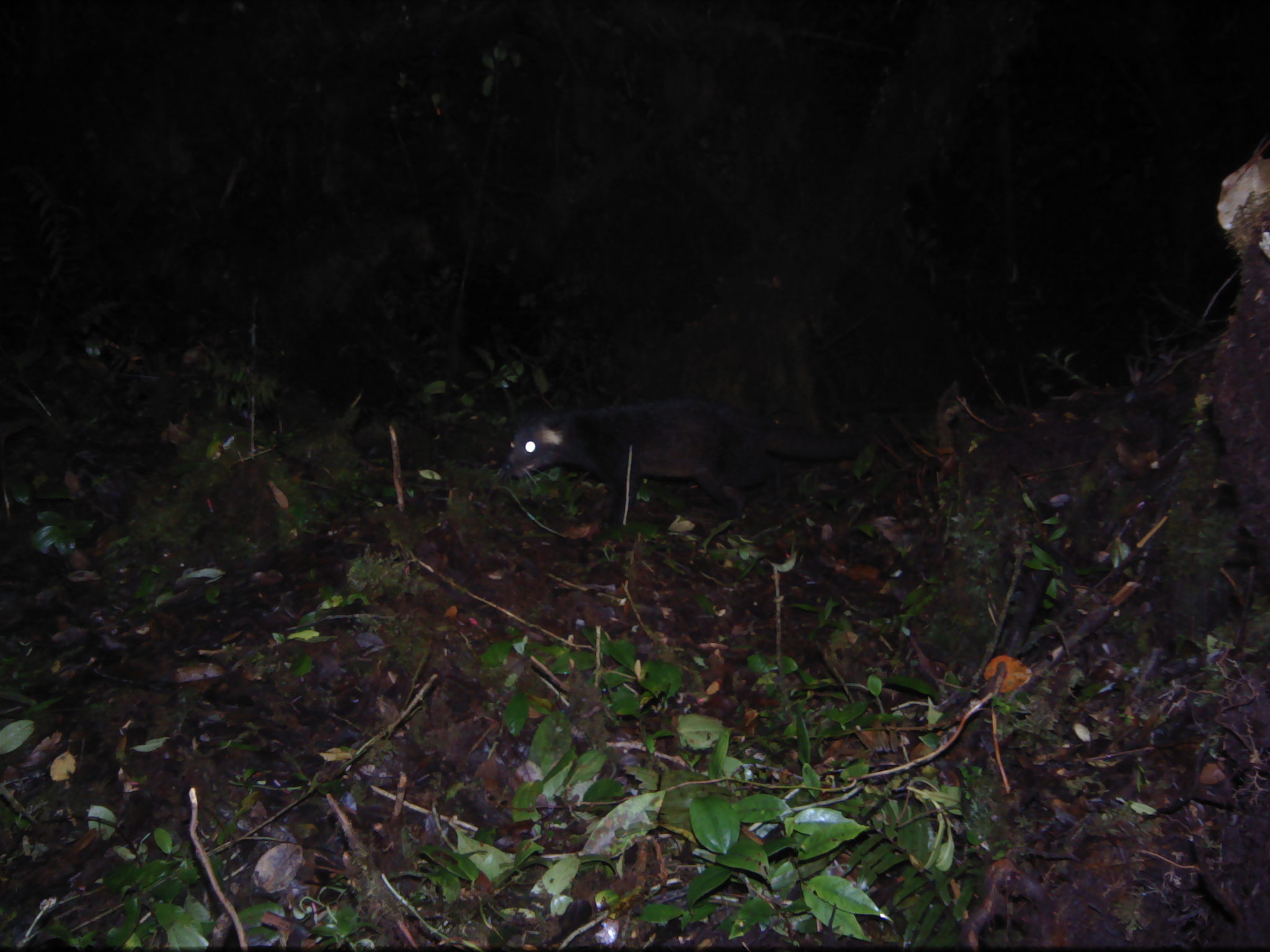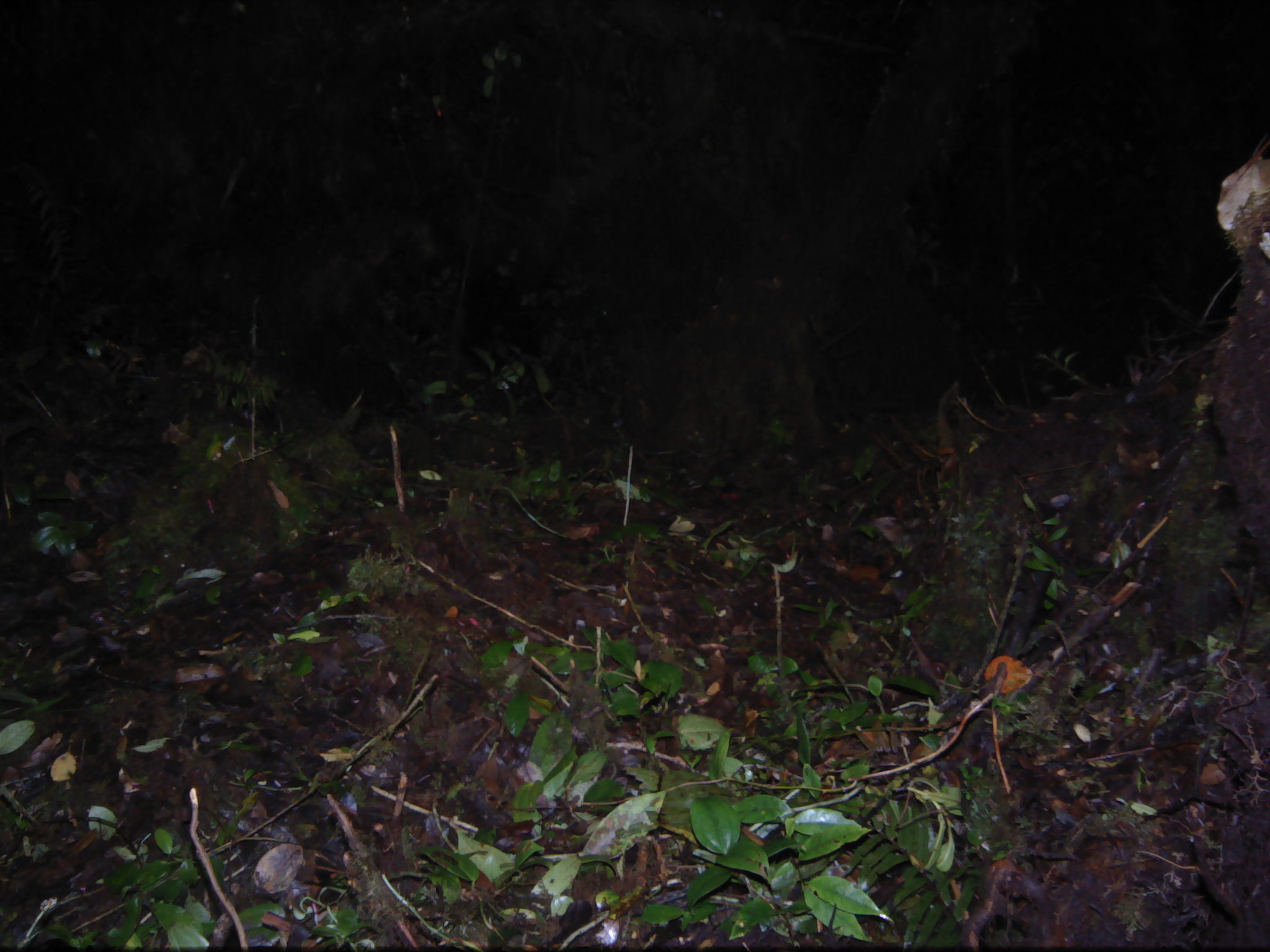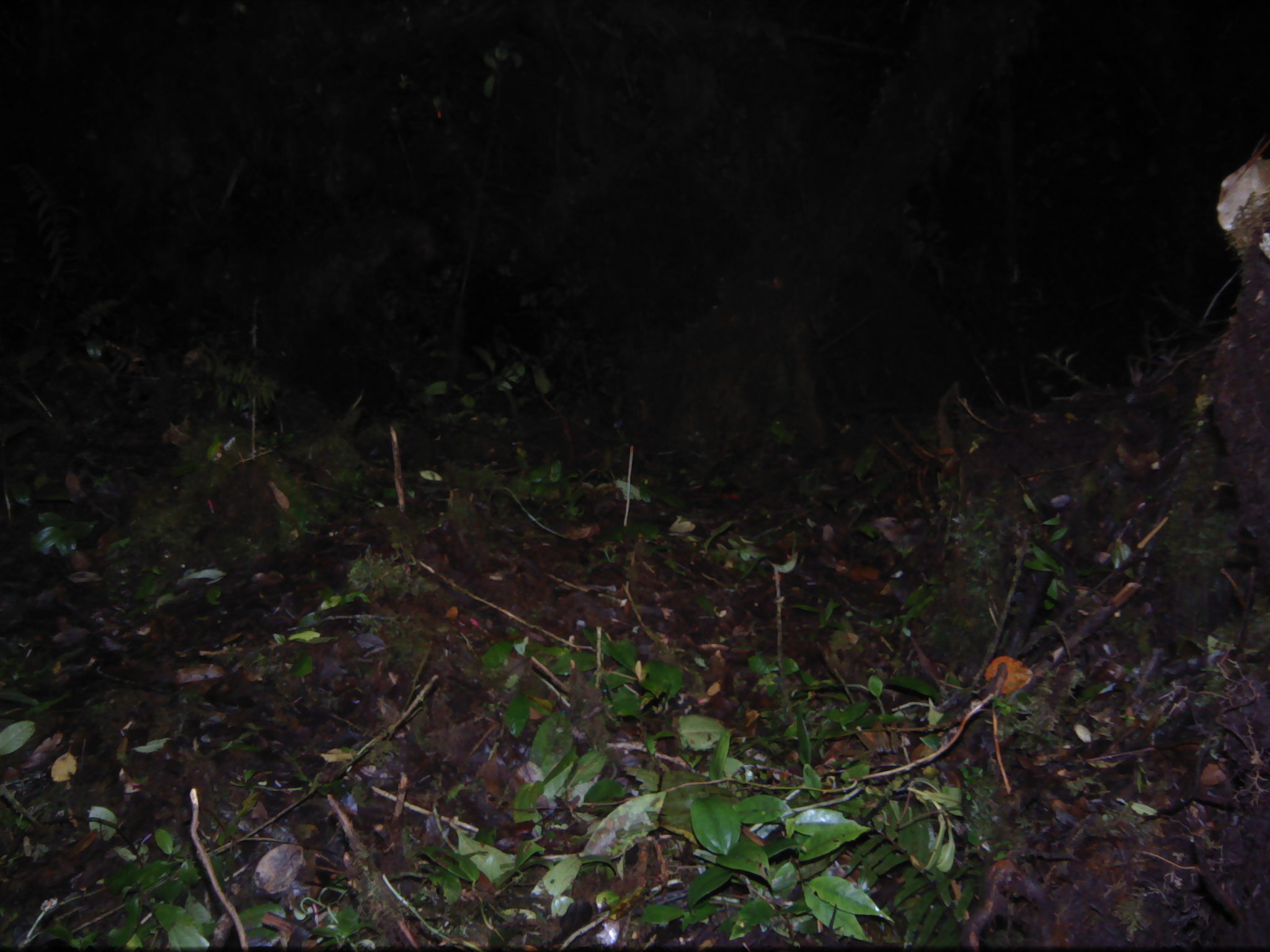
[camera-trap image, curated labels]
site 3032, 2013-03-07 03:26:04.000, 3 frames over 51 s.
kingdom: Animalia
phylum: Chordata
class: Mammalia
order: Carnivora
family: Viverridae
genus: Paguma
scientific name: Paguma larvata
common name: masked palm civet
Paguma larvata (masked palm civet), count 1.